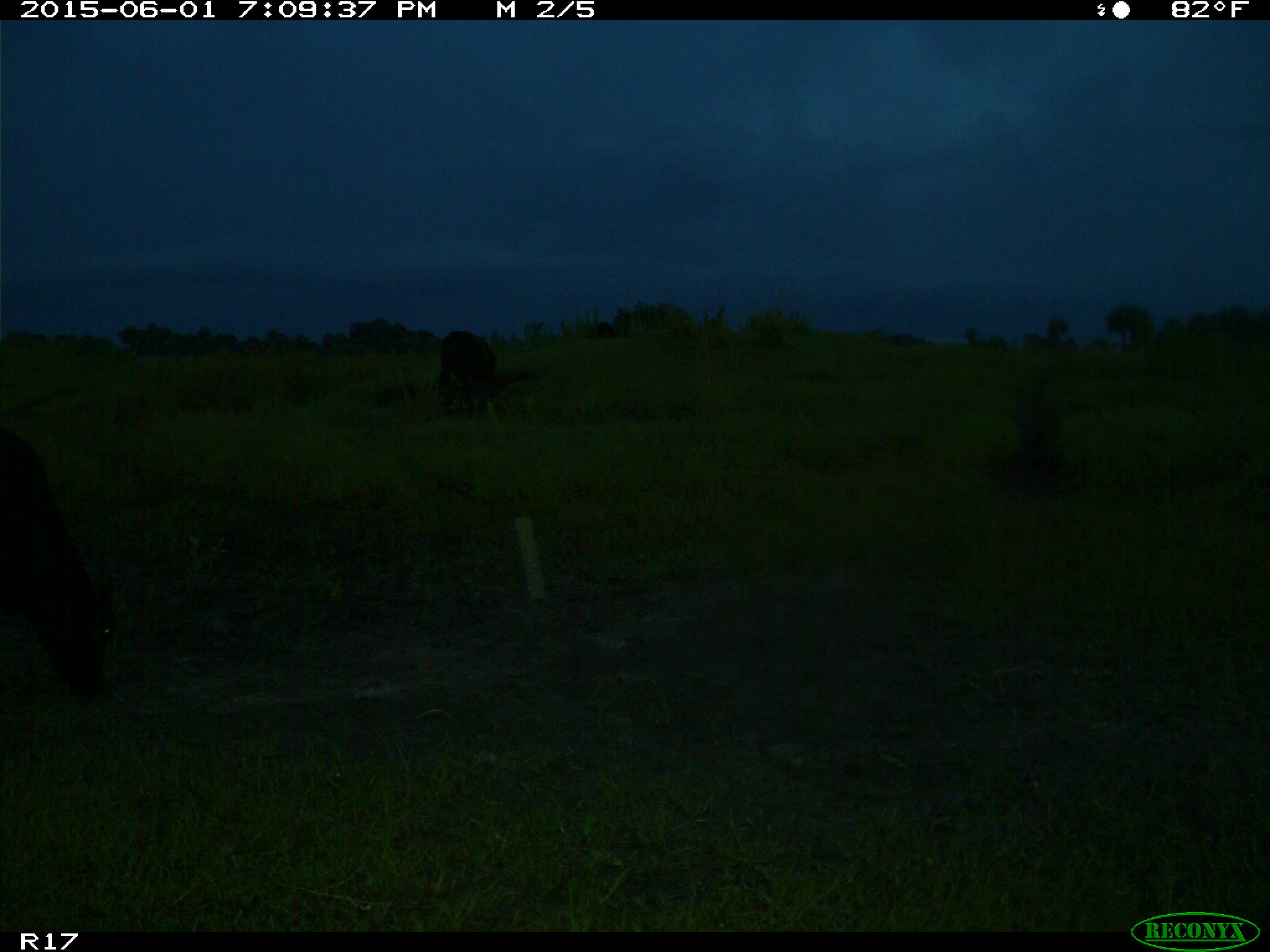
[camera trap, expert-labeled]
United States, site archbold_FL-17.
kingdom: Animalia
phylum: Chordata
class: Mammalia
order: Artiodactyla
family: Bovidae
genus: Bos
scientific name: Bos taurus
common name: domestic cow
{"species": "Bos taurus (domestic cow)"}